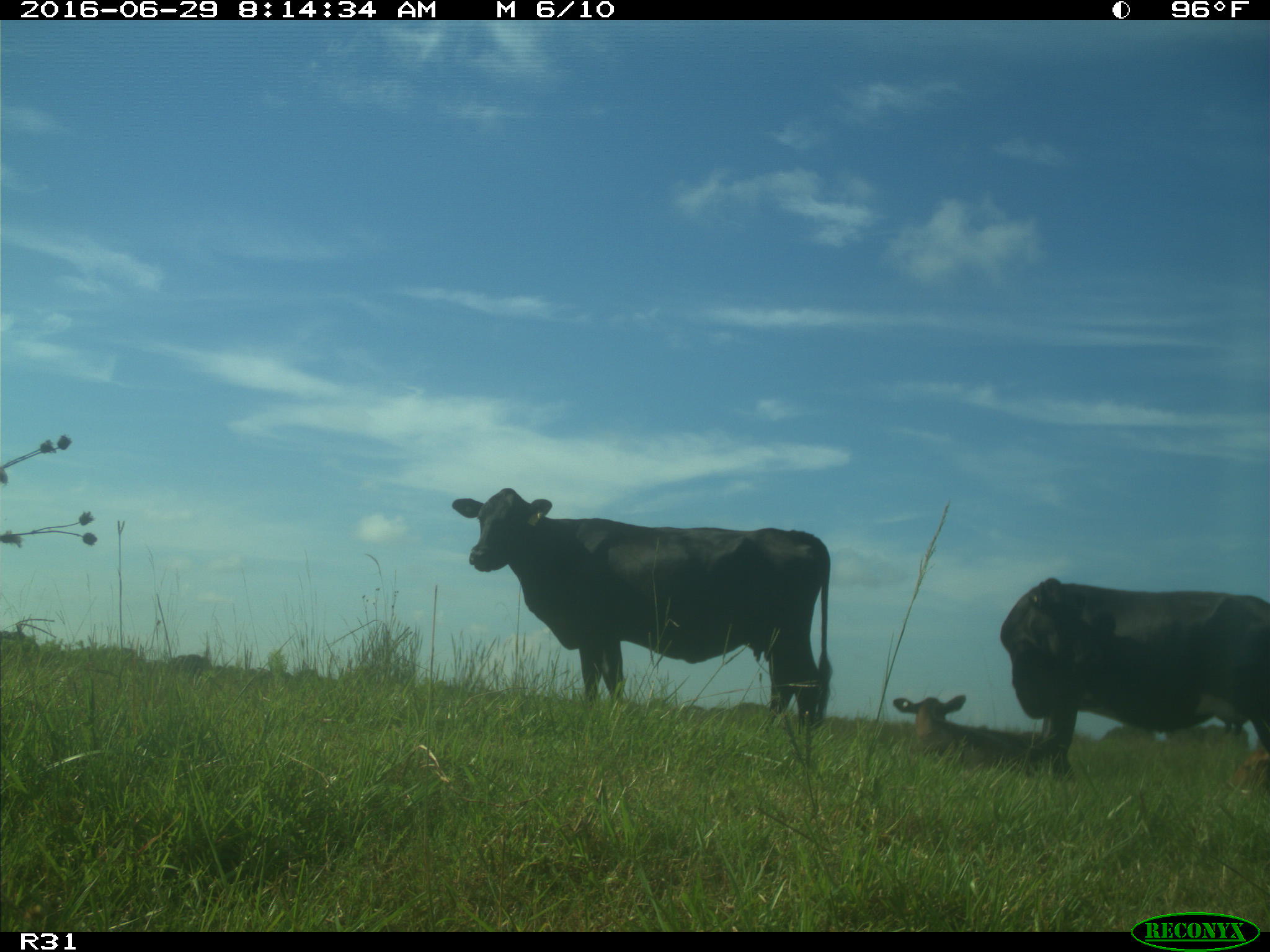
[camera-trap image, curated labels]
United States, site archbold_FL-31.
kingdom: Animalia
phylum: Chordata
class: Mammalia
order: Artiodactyla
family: Bovidae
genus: Bos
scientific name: Bos taurus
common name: domestic cow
Bos taurus (domestic cow).